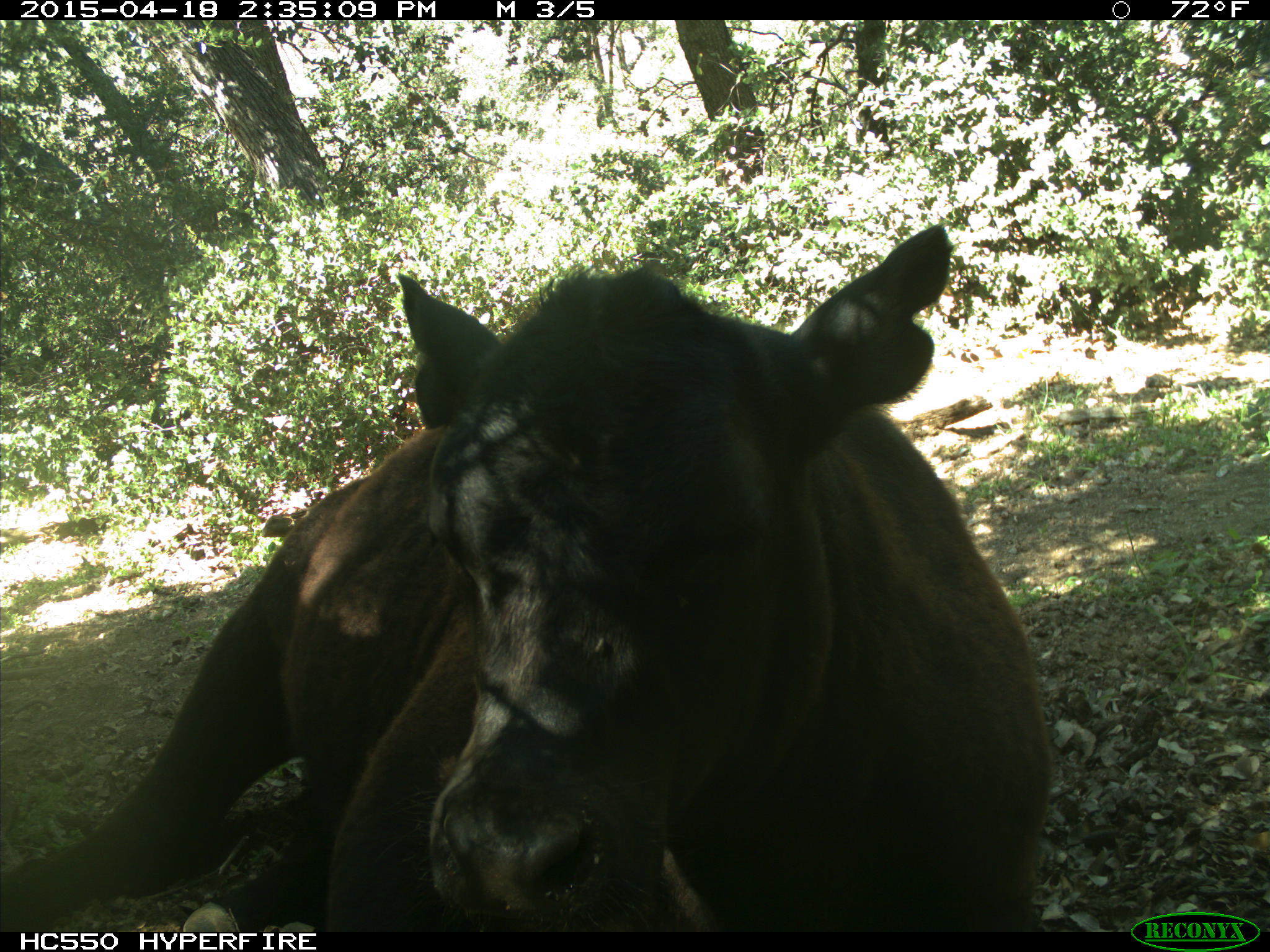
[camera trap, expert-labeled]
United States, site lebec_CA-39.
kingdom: Animalia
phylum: Chordata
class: Mammalia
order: Artiodactyla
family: Bovidae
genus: Bos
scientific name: Bos taurus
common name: domestic cow